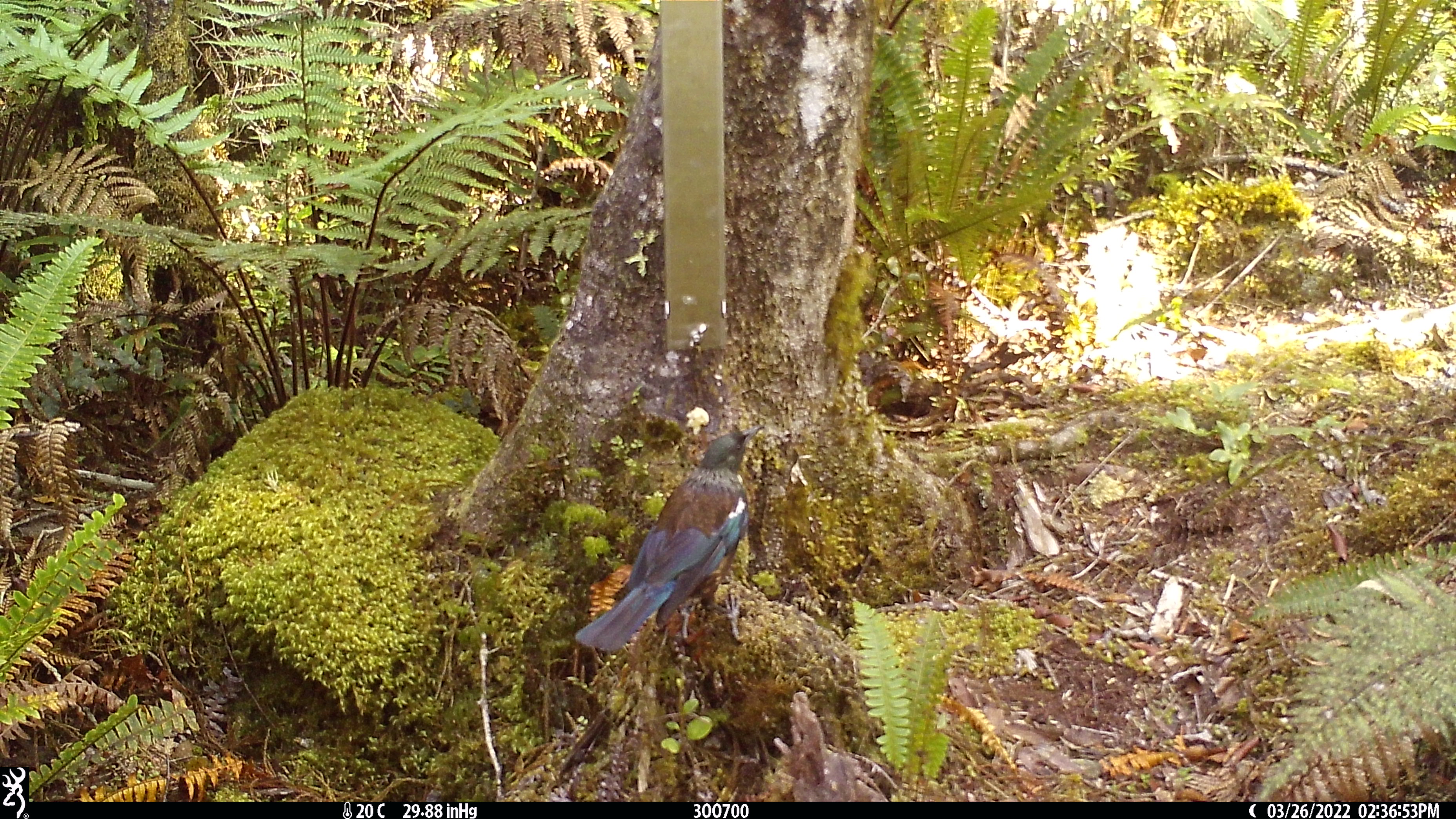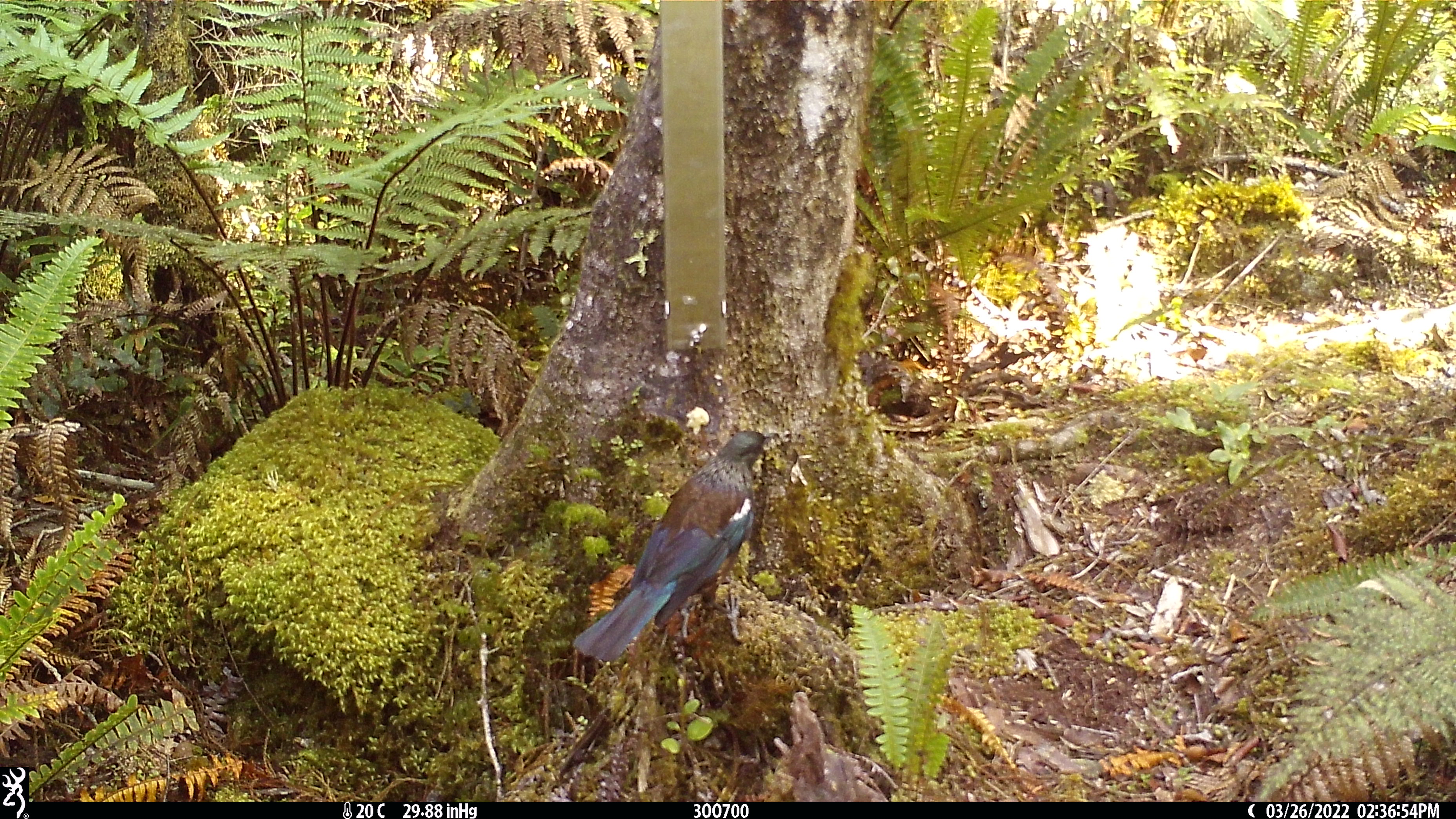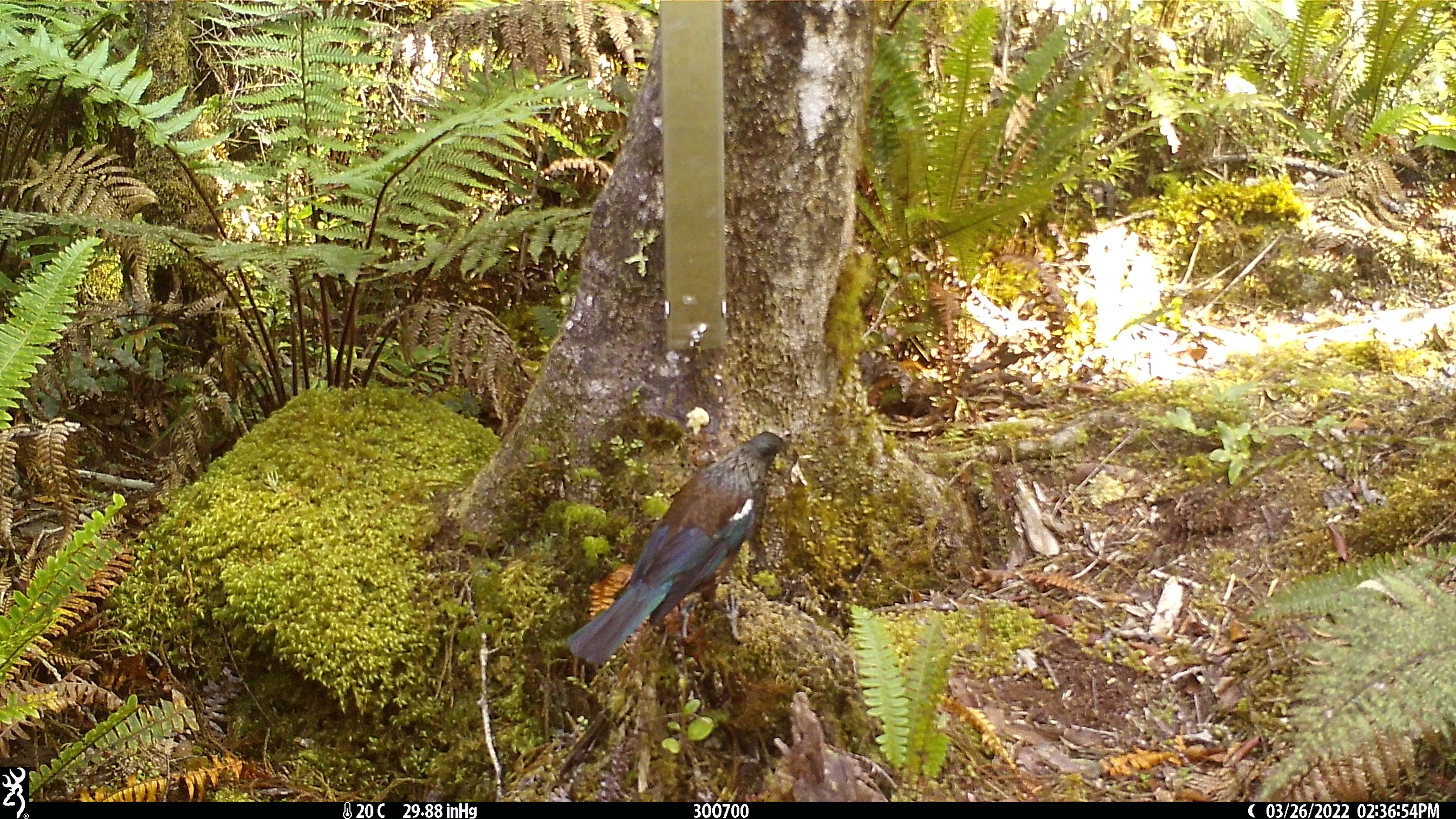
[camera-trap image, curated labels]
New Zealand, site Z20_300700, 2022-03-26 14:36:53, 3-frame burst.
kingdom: Animalia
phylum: Chordata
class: Aves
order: Passeriformes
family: Meliphagidae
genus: Prosthemadera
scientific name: Prosthemadera novaeseelandiae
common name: tui